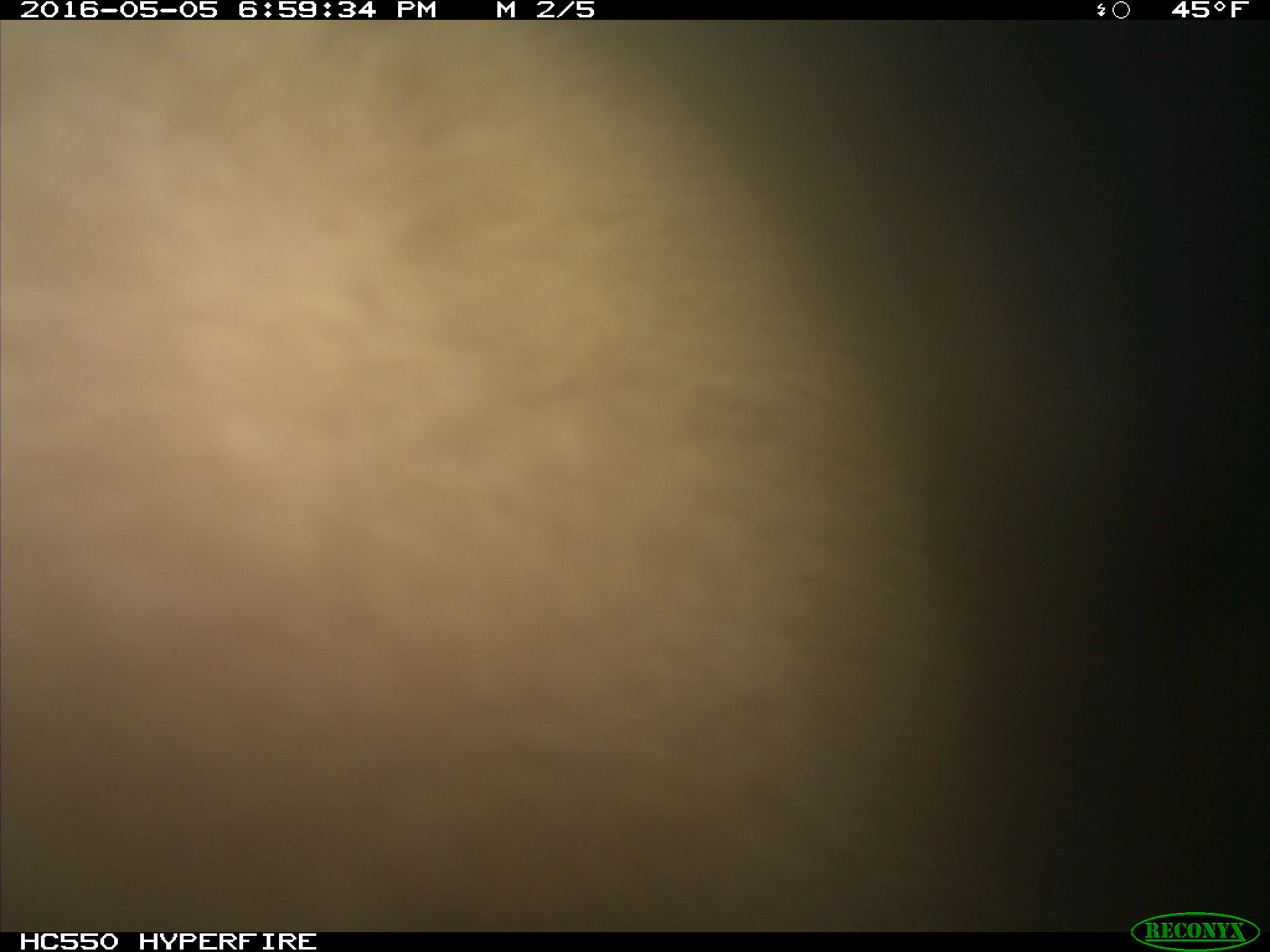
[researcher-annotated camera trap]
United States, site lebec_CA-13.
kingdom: Animalia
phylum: Chordata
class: Mammalia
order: Carnivora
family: Ursidae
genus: Ursus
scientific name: Ursus americanus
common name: american black bear